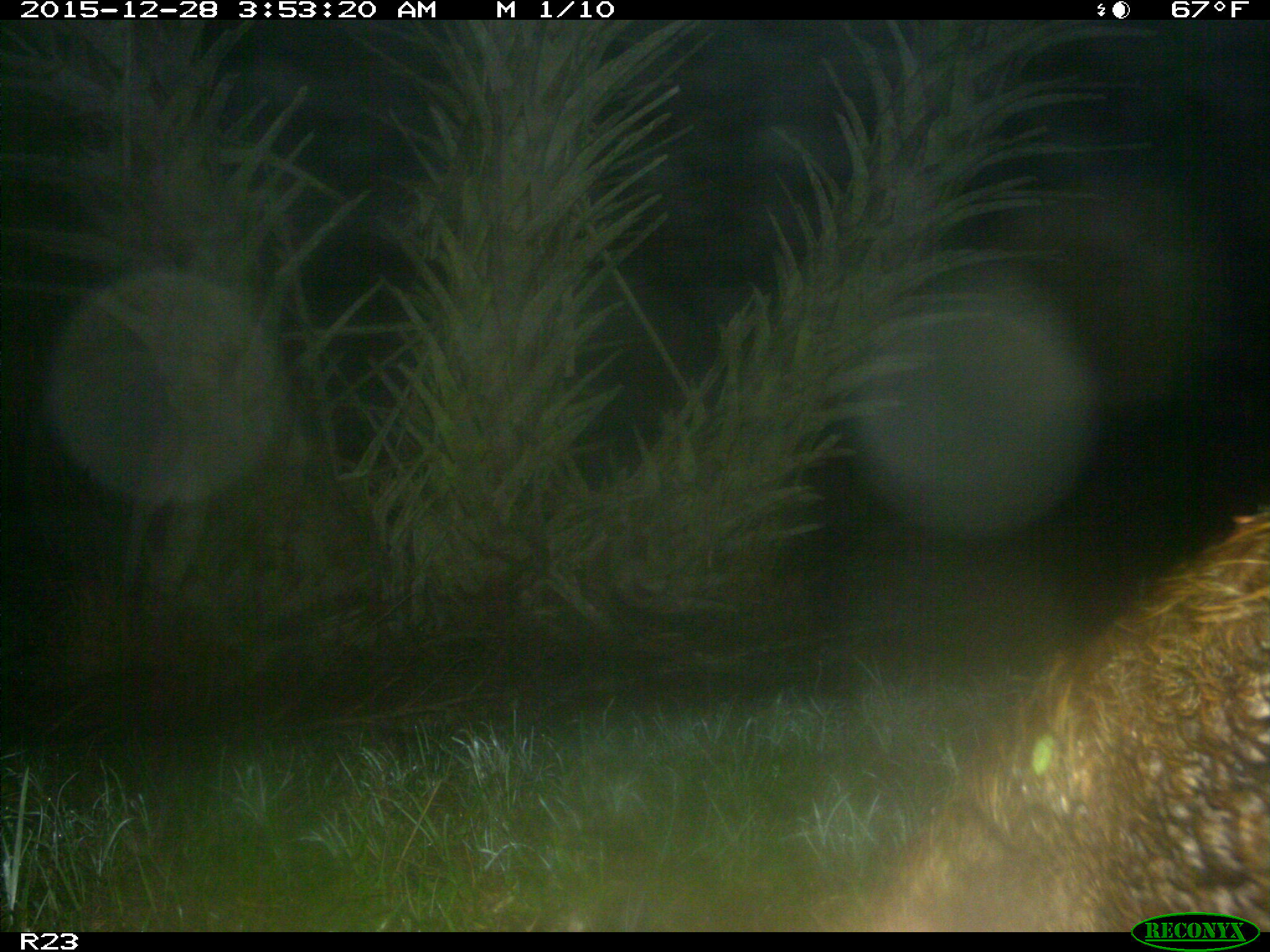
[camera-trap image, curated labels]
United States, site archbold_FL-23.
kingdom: Animalia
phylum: Chordata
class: Mammalia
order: Artiodactyla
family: Suidae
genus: Sus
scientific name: Sus scrofa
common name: wild boar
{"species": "Sus scrofa (wild boar)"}